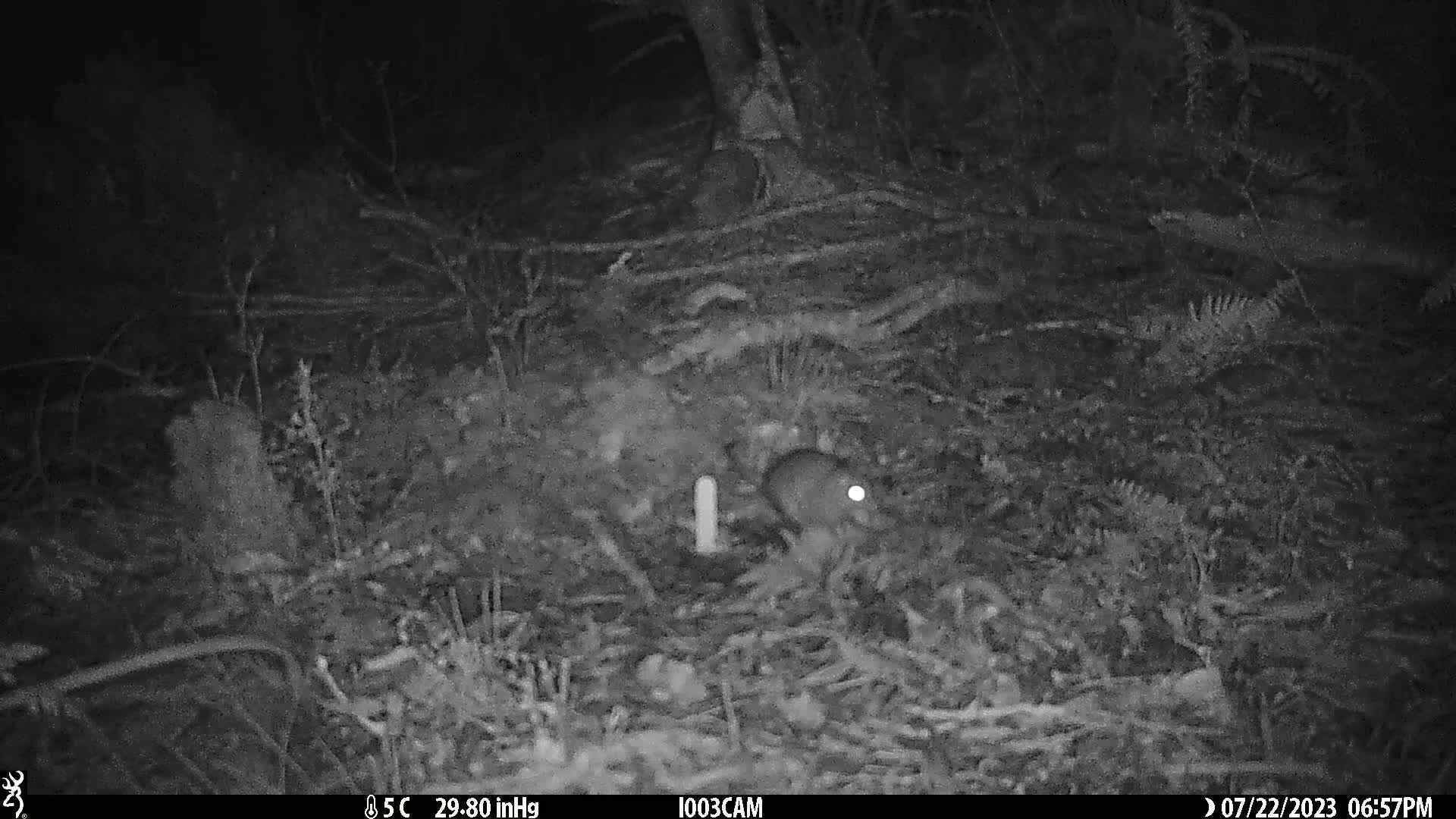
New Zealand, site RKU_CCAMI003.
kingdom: Animalia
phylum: Chordata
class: Mammalia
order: Rodentia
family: Muridae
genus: Rattus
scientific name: Rattus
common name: rat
Rat (Rattus).